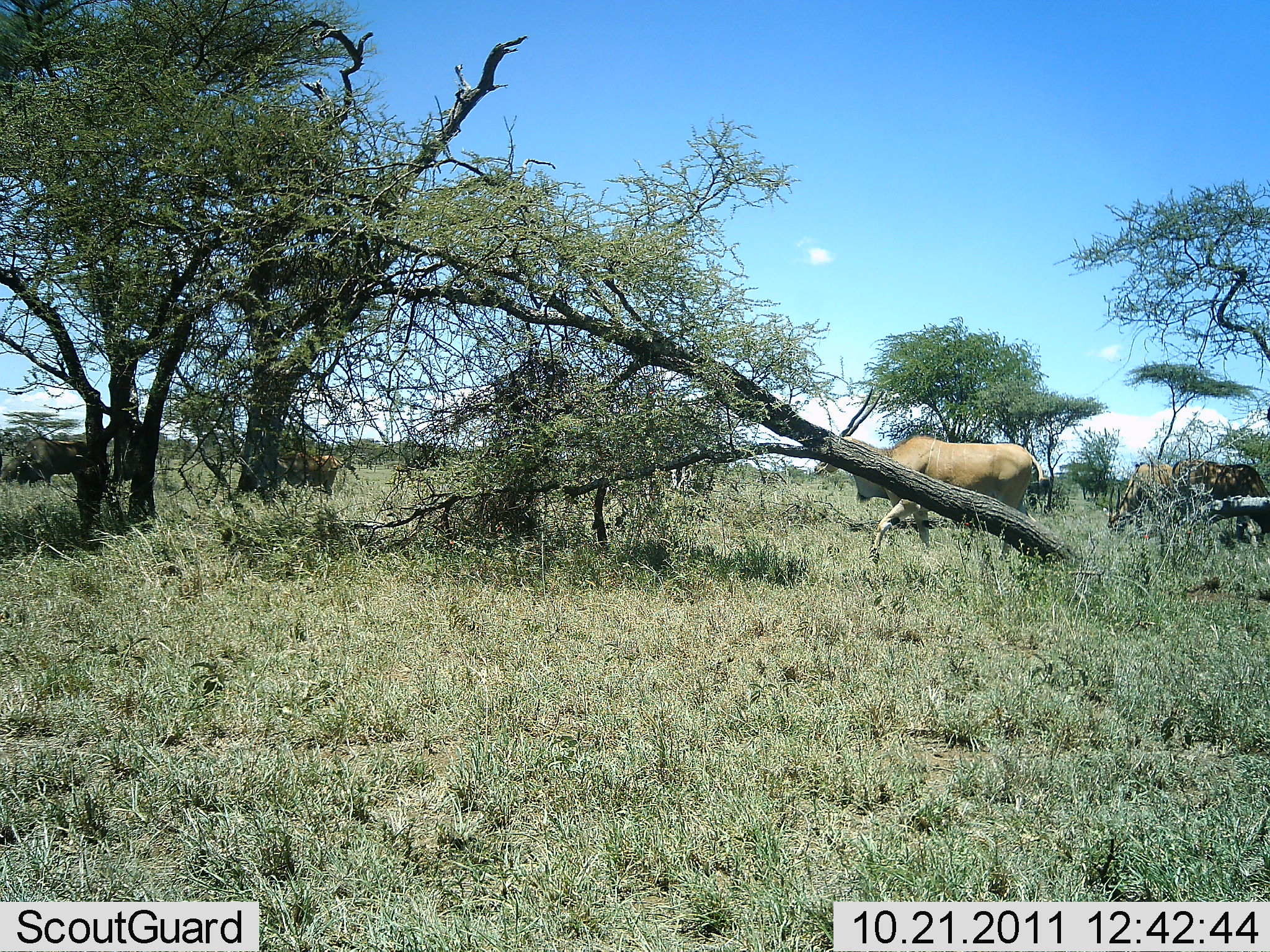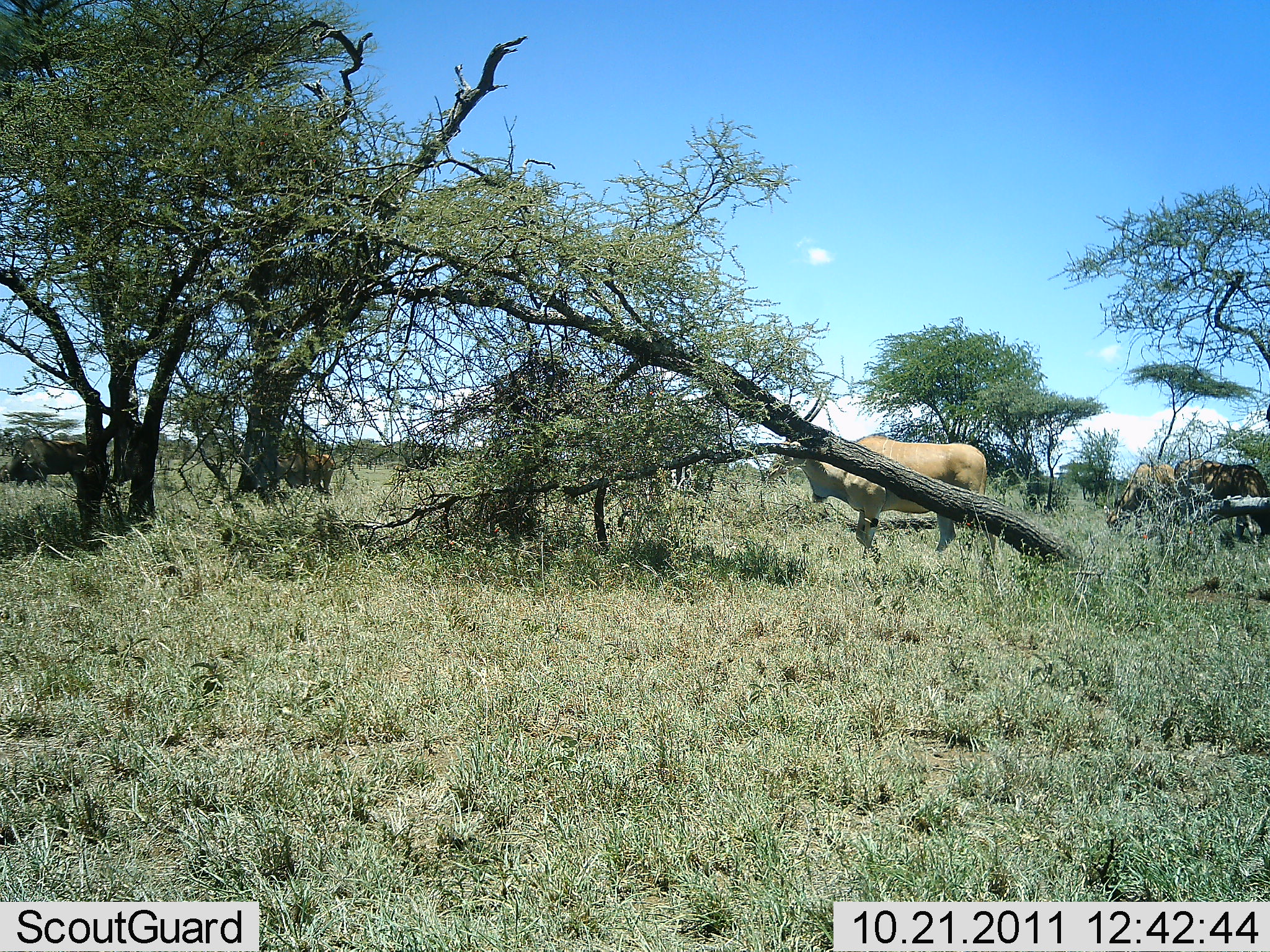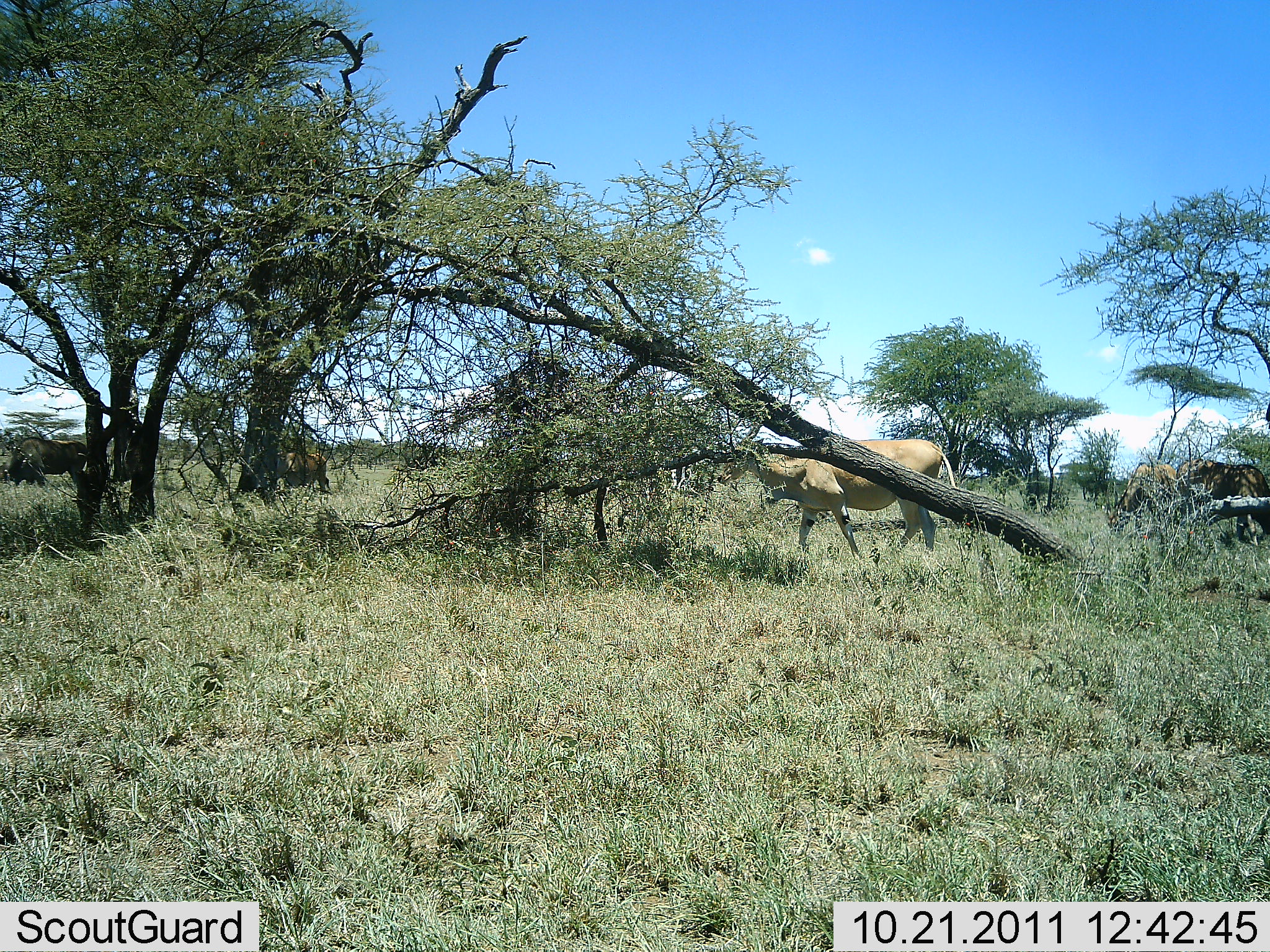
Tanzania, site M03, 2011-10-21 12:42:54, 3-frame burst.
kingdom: Animalia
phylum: Chordata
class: Mammalia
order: Artiodactyla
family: Bovidae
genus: Tragelaphus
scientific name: Tragelaphus oryx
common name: eland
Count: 3.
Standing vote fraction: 21%.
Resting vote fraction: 0%.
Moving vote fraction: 79%.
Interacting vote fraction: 0%.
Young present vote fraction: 0%.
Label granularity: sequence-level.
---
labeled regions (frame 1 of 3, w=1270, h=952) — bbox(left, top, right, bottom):
animal: bbox(815, 435, 1052, 564); bbox(1170, 458, 1270, 554); bbox(2, 437, 96, 498); bbox(247, 450, 343, 509); bbox(1106, 462, 1174, 536)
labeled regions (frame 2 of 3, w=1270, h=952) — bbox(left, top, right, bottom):
animal: bbox(766, 435, 995, 576); bbox(1172, 457, 1270, 548); bbox(0, 437, 93, 503); bbox(1107, 461, 1177, 545); bbox(245, 454, 337, 510)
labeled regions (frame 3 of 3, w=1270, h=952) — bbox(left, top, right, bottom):
animal: bbox(718, 439, 956, 572); bbox(1173, 459, 1270, 552); bbox(1106, 462, 1177, 554); bbox(244, 448, 332, 513); bbox(1, 437, 91, 500)